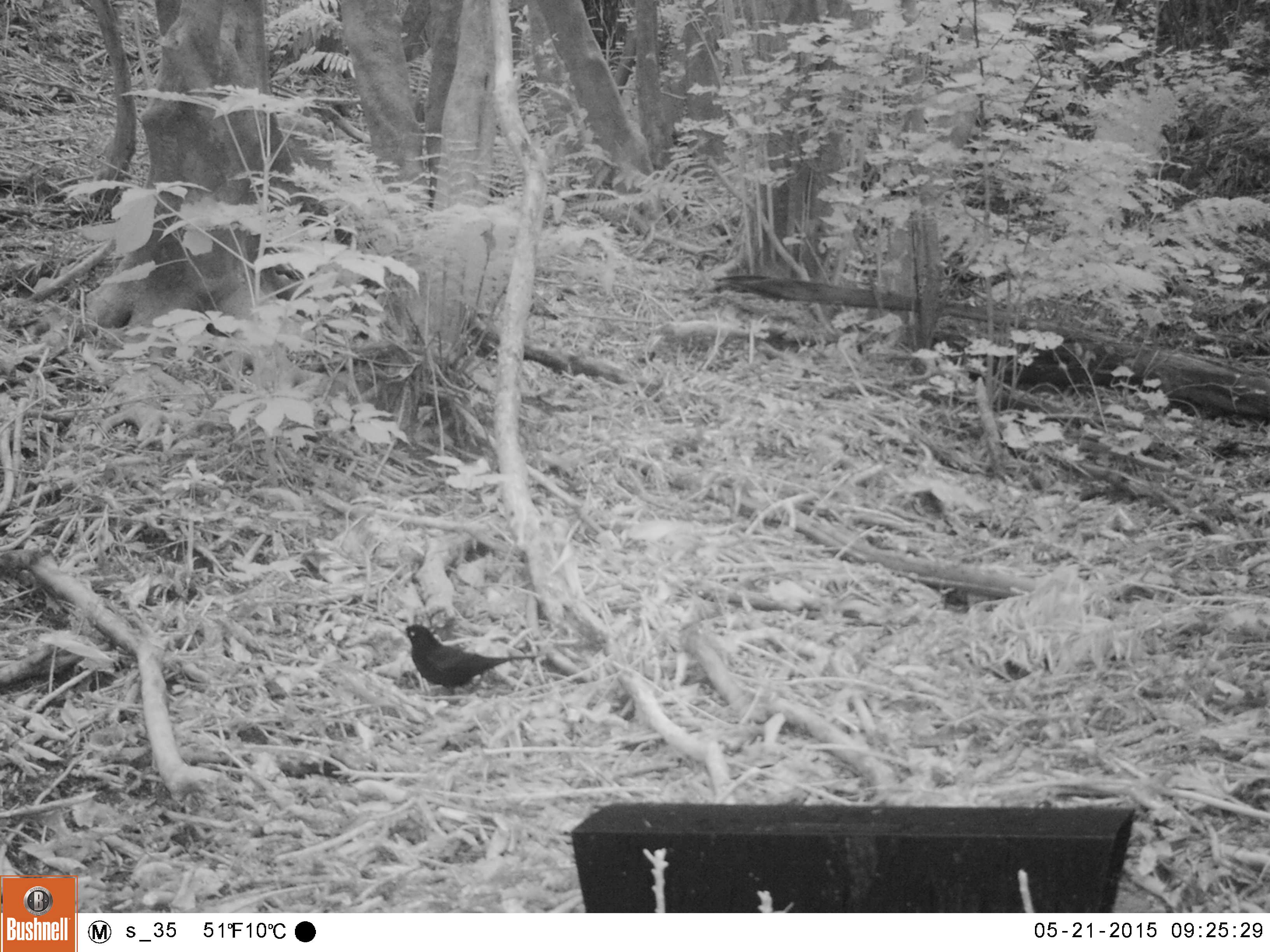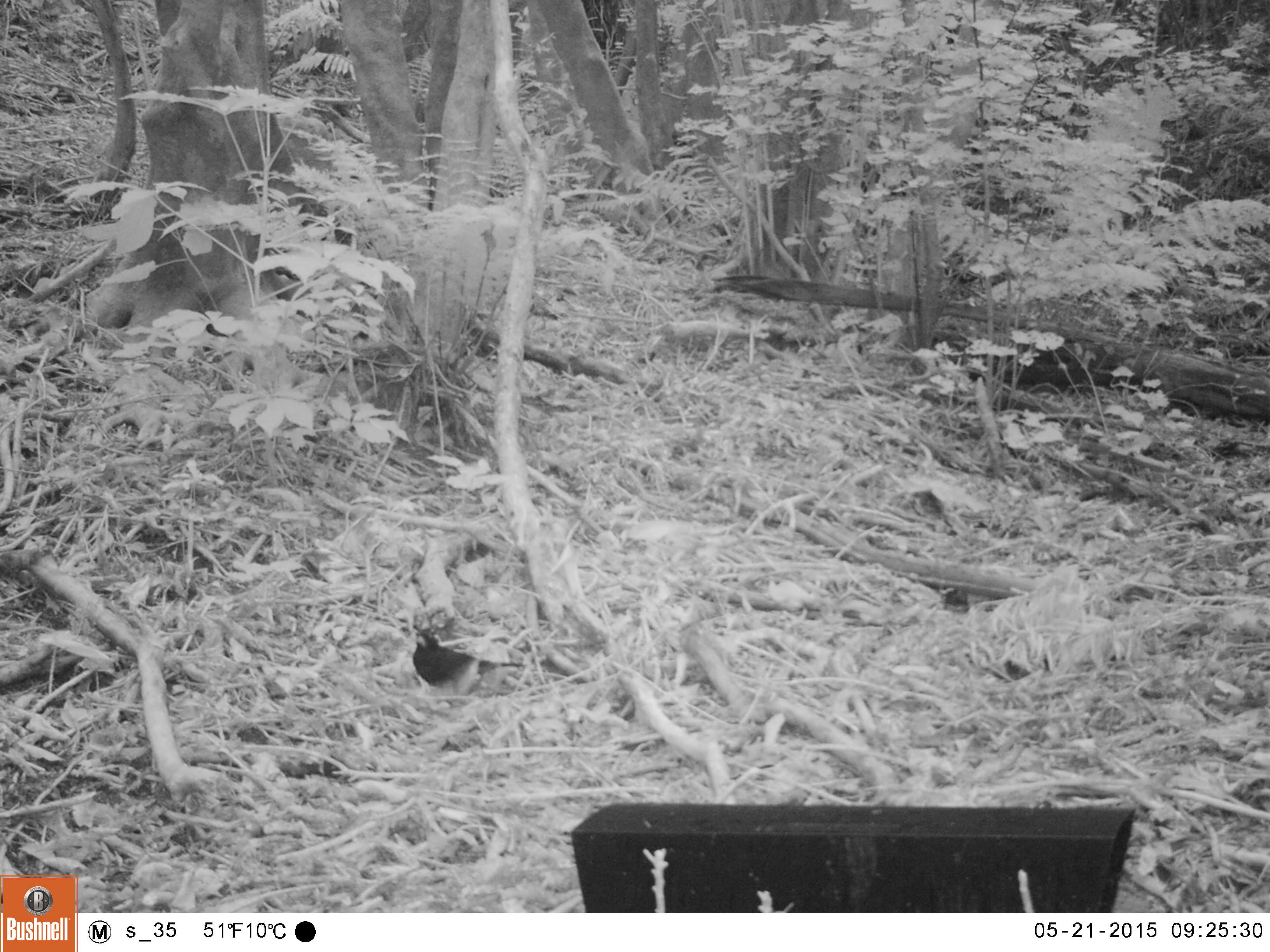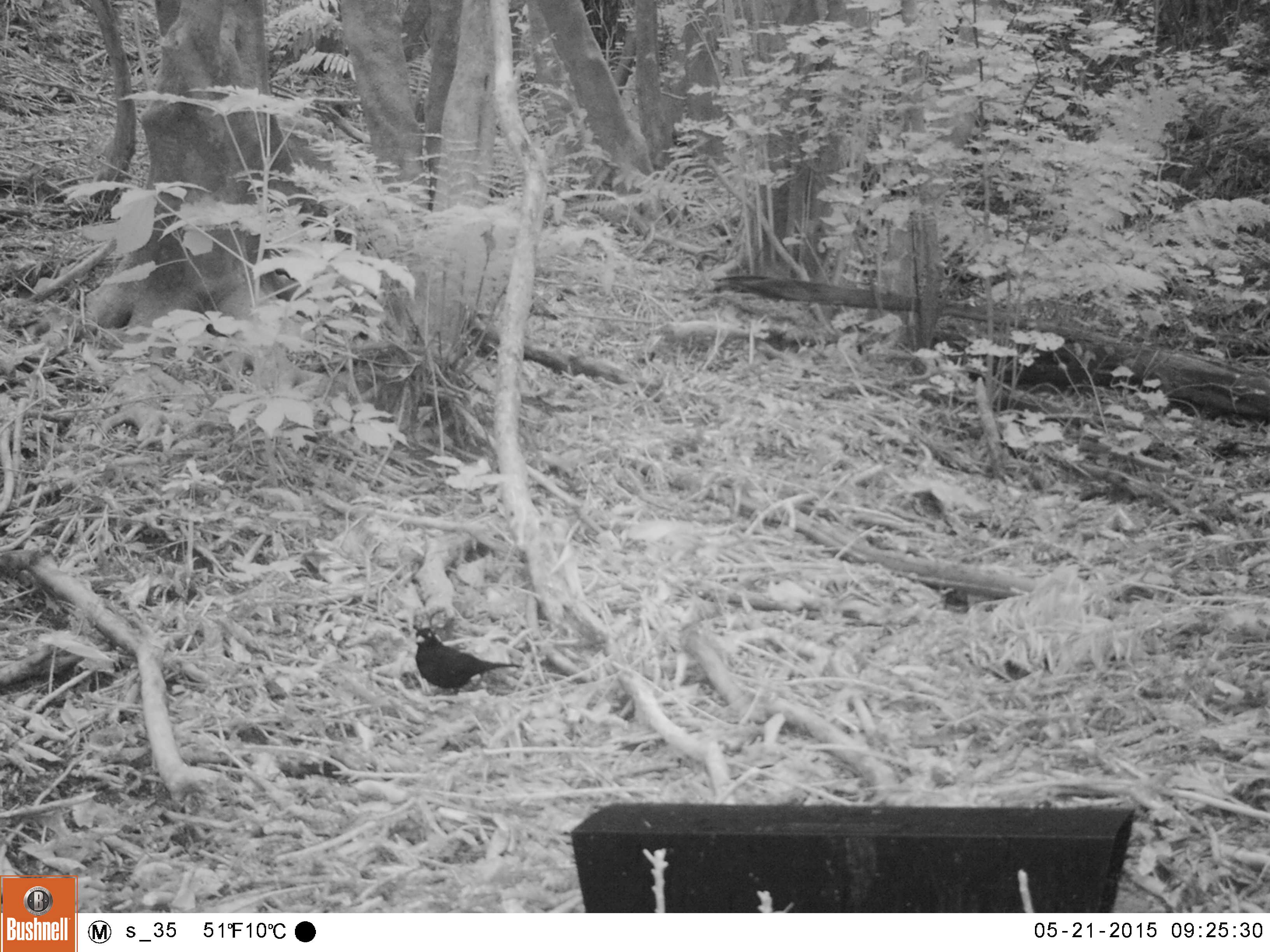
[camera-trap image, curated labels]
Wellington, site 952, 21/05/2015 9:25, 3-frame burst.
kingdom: Animalia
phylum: Chordata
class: Aves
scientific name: Aves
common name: bird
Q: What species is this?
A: Bird (Aves).